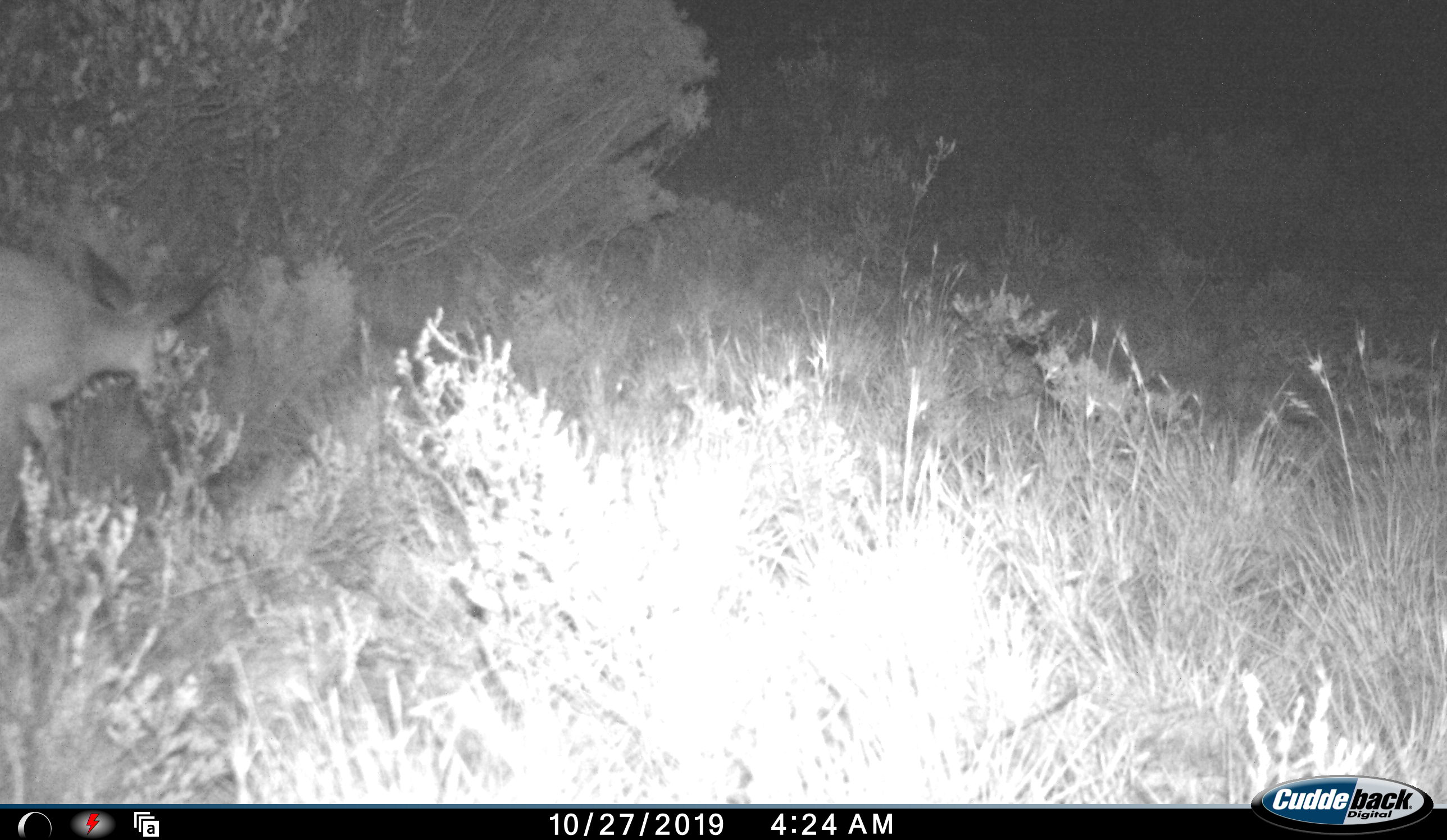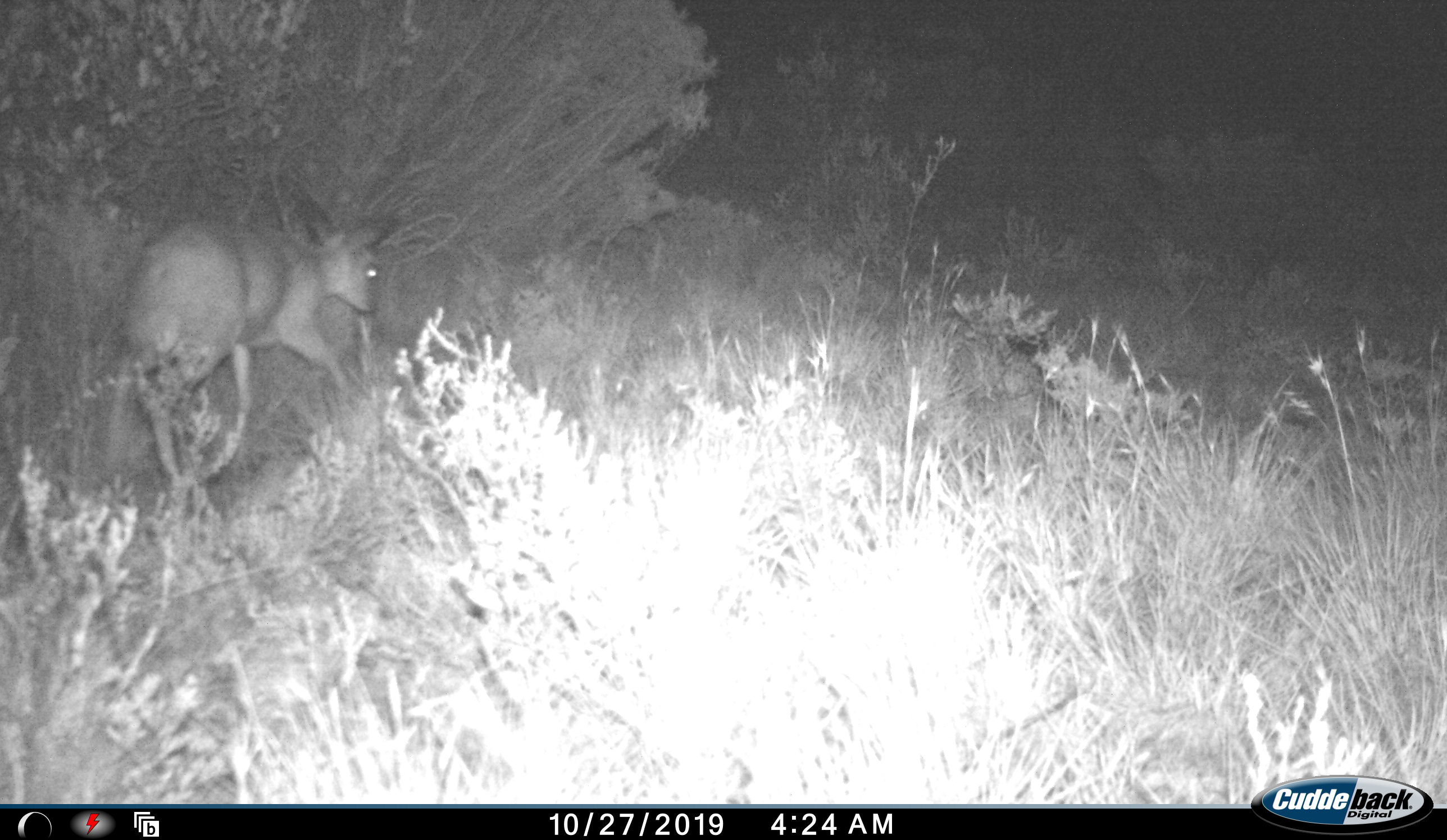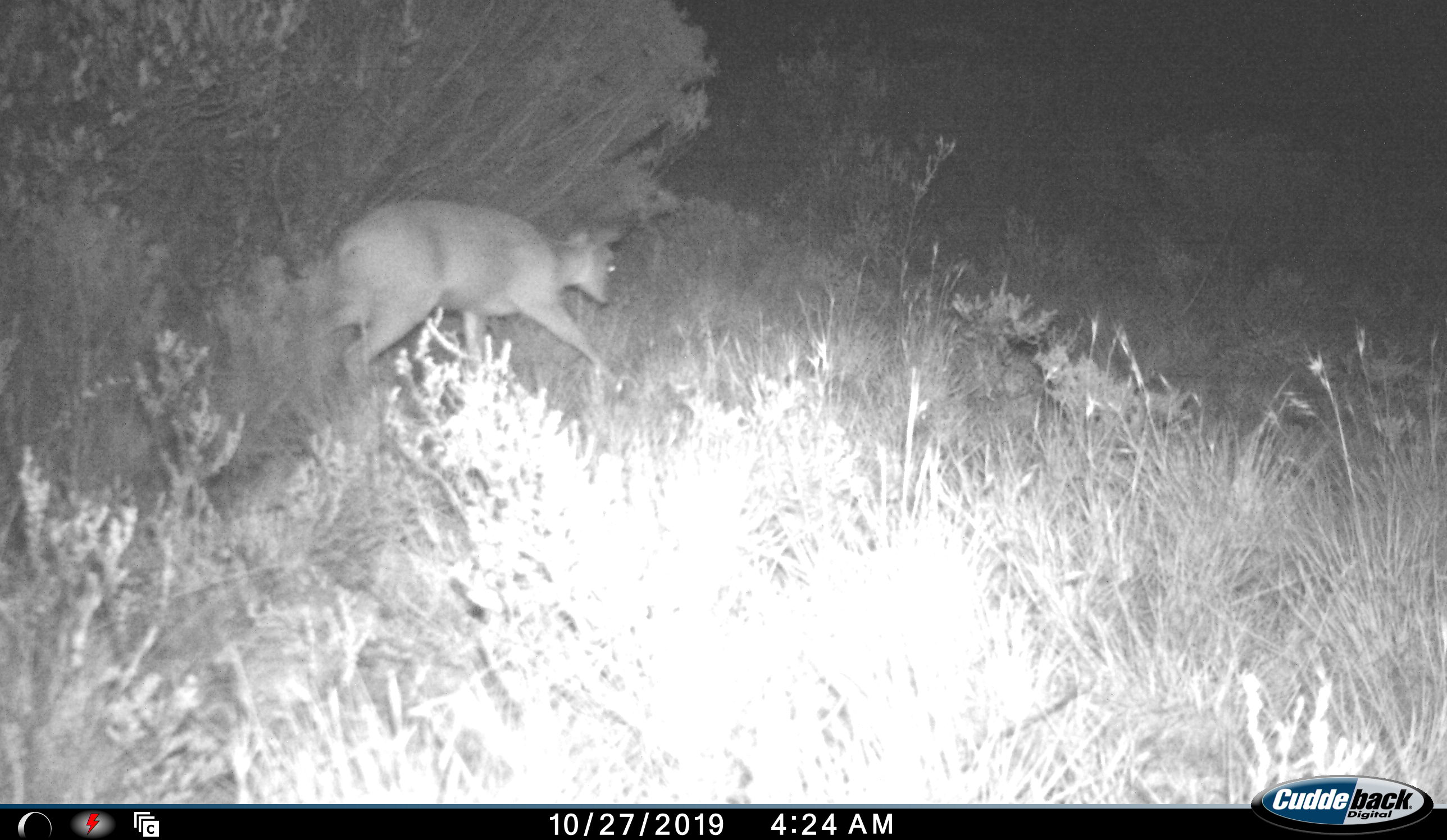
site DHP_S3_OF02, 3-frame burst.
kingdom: Animalia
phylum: Chordata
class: Mammalia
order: Artiodactyla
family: Bovidae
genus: Raphicerus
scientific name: Raphicerus campestris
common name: steenbok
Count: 1.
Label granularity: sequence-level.